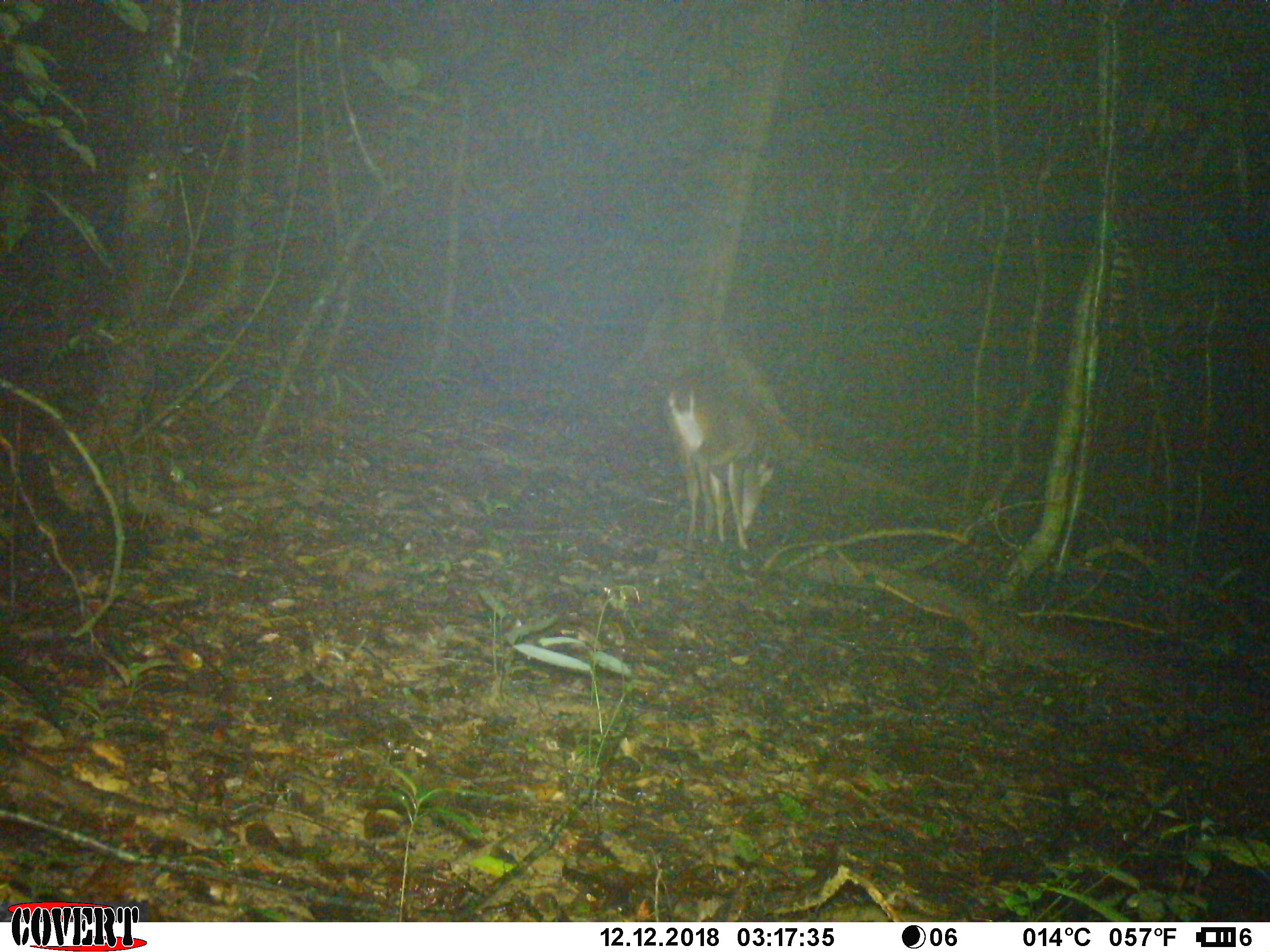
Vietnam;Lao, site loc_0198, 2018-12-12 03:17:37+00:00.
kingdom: Animalia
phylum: Chordata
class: Mammalia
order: Artiodactyla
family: Cervidae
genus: Muntiacus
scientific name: Muntiacus vuquangensis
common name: large-antlered muntjac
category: large antlered muntjac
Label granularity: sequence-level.